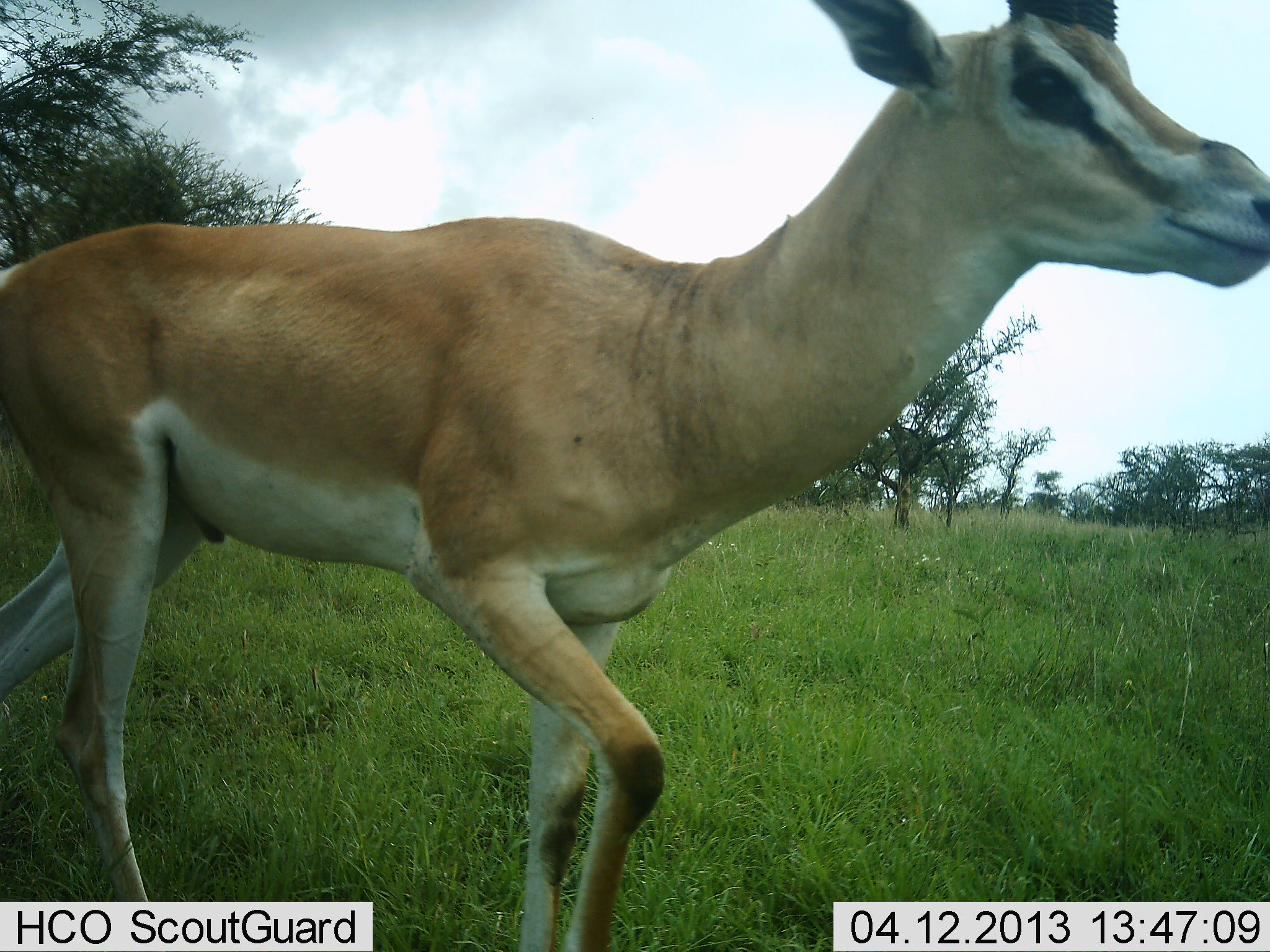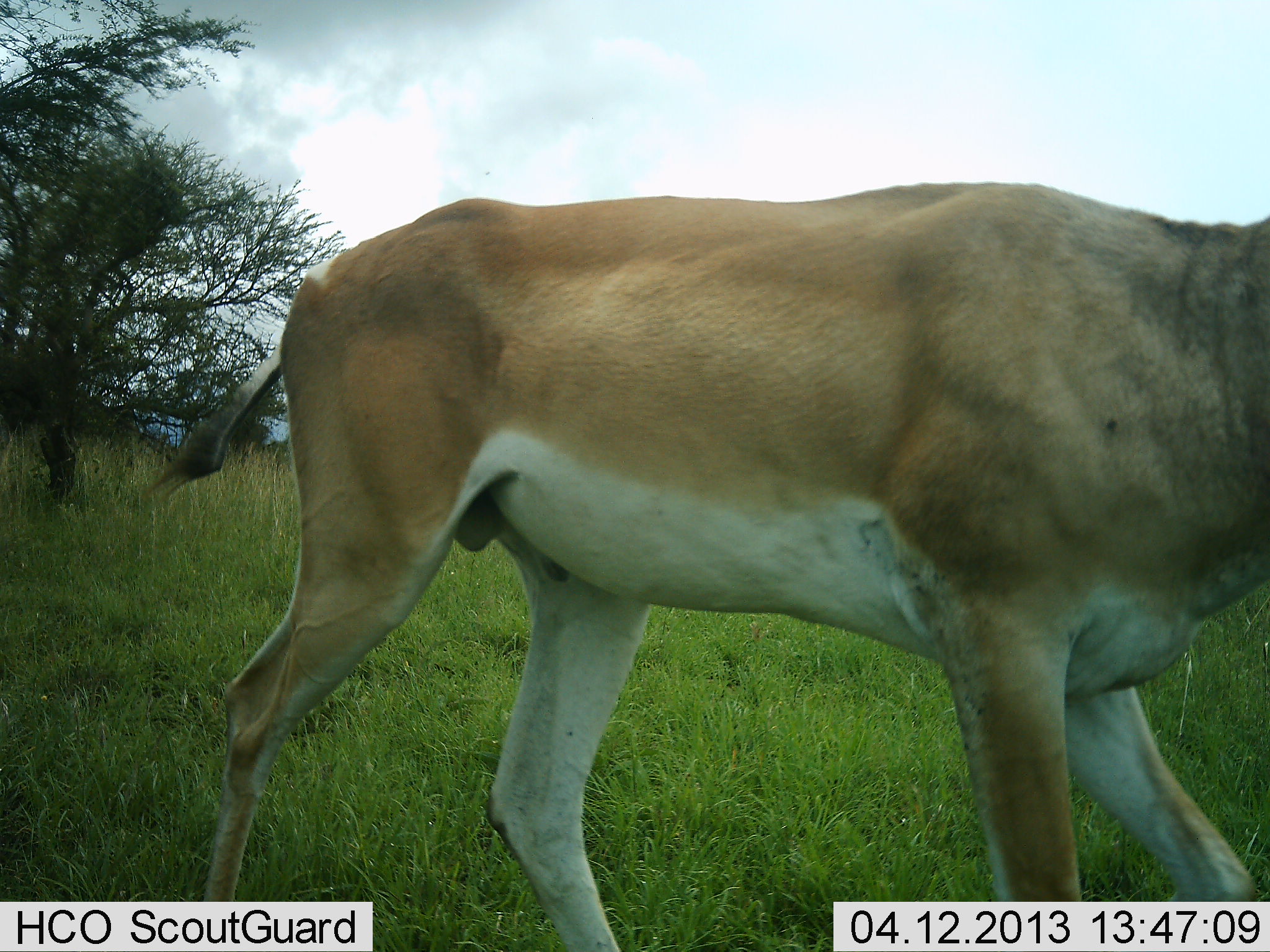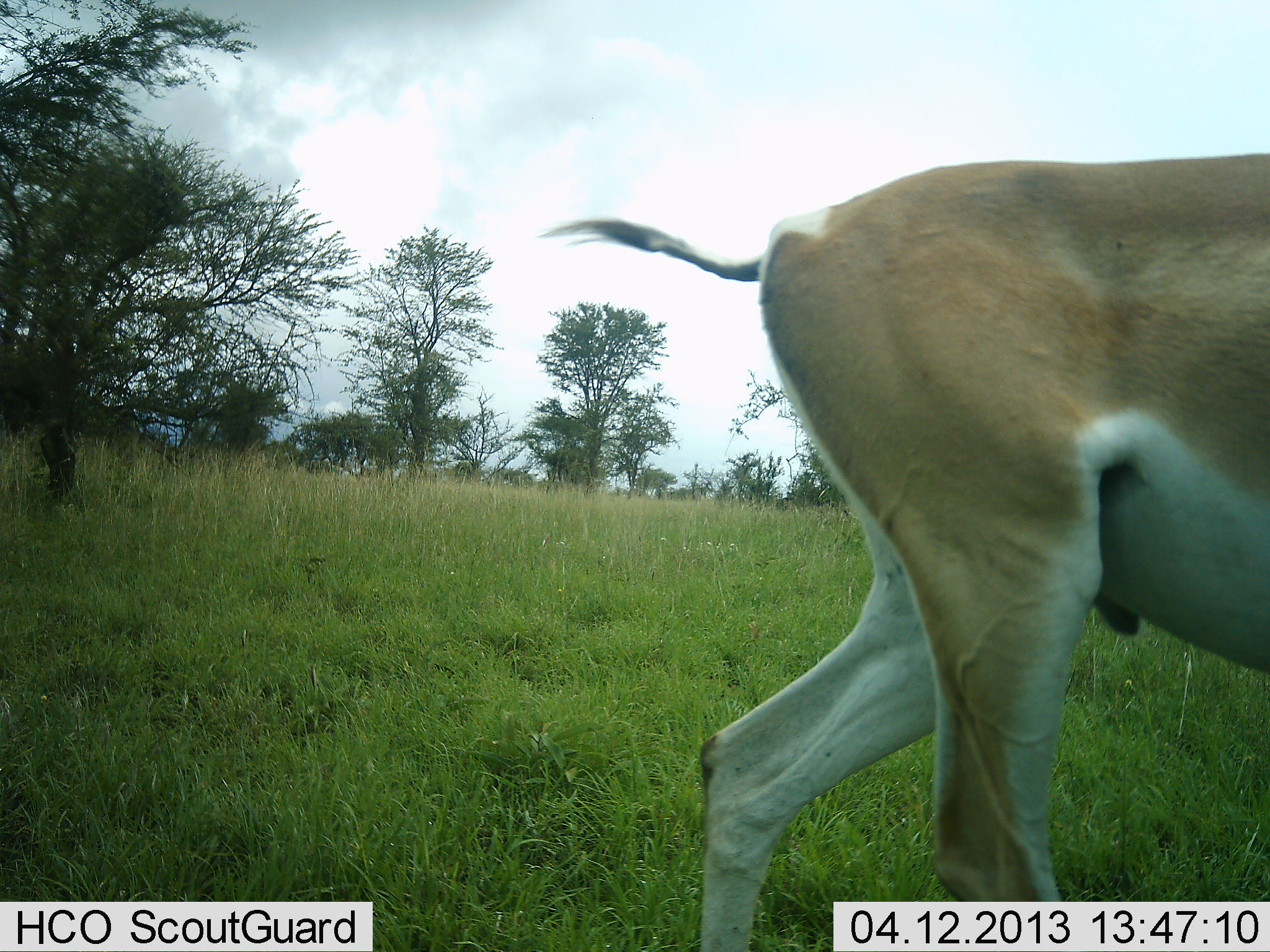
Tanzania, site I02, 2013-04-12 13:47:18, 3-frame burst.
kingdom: Animalia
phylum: Chordata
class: Mammalia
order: Artiodactyla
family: Bovidae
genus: Nanger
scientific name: Nanger granti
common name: grant's gazelle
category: gazellegrants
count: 1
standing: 9%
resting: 0%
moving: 91%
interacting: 0%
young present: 0%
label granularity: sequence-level